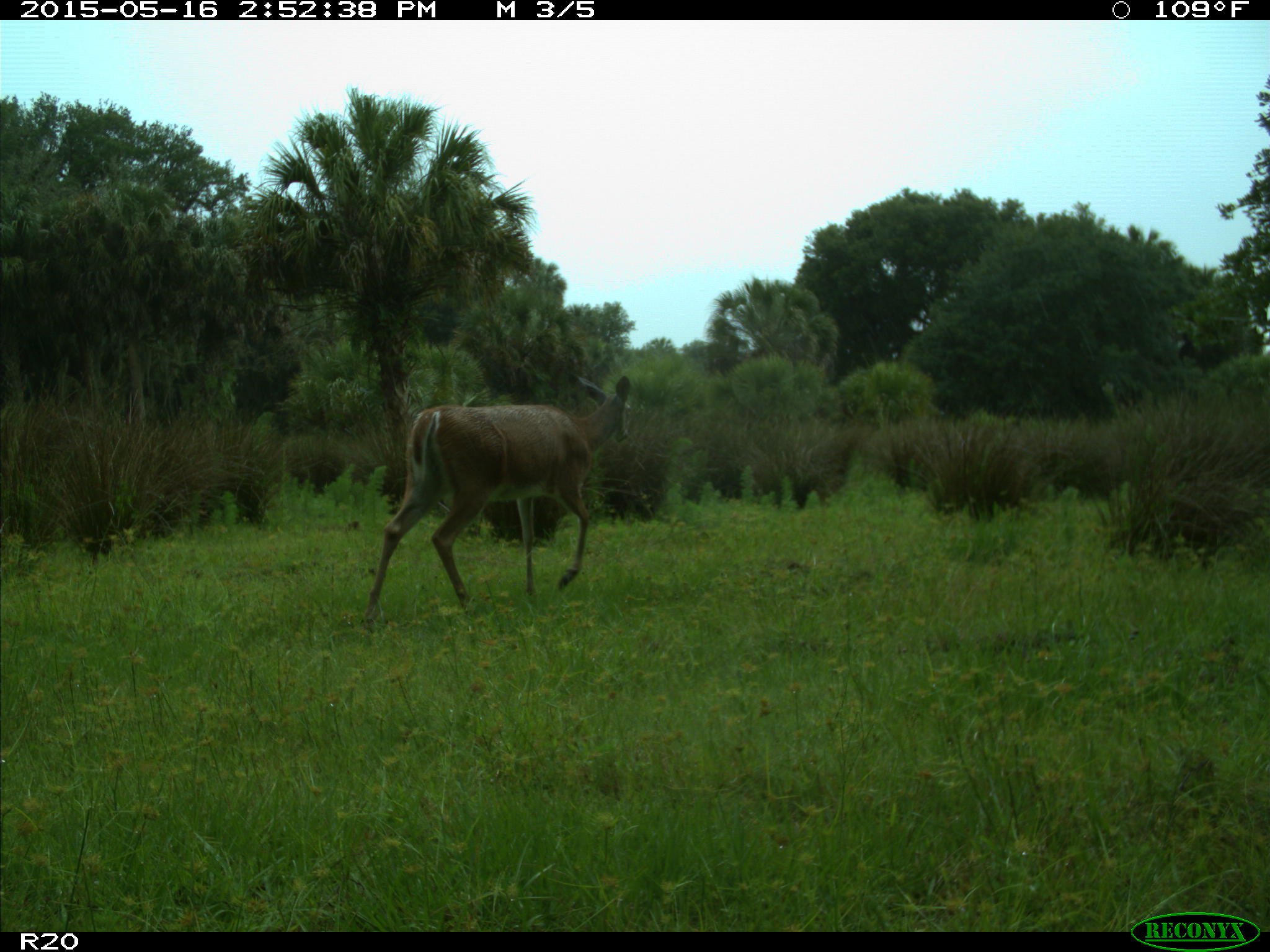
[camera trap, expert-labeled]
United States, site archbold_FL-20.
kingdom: Animalia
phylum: Chordata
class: Mammalia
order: Artiodactyla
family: Cervidae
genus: Odocoileus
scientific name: Odocoileus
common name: deer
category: unidentified deer